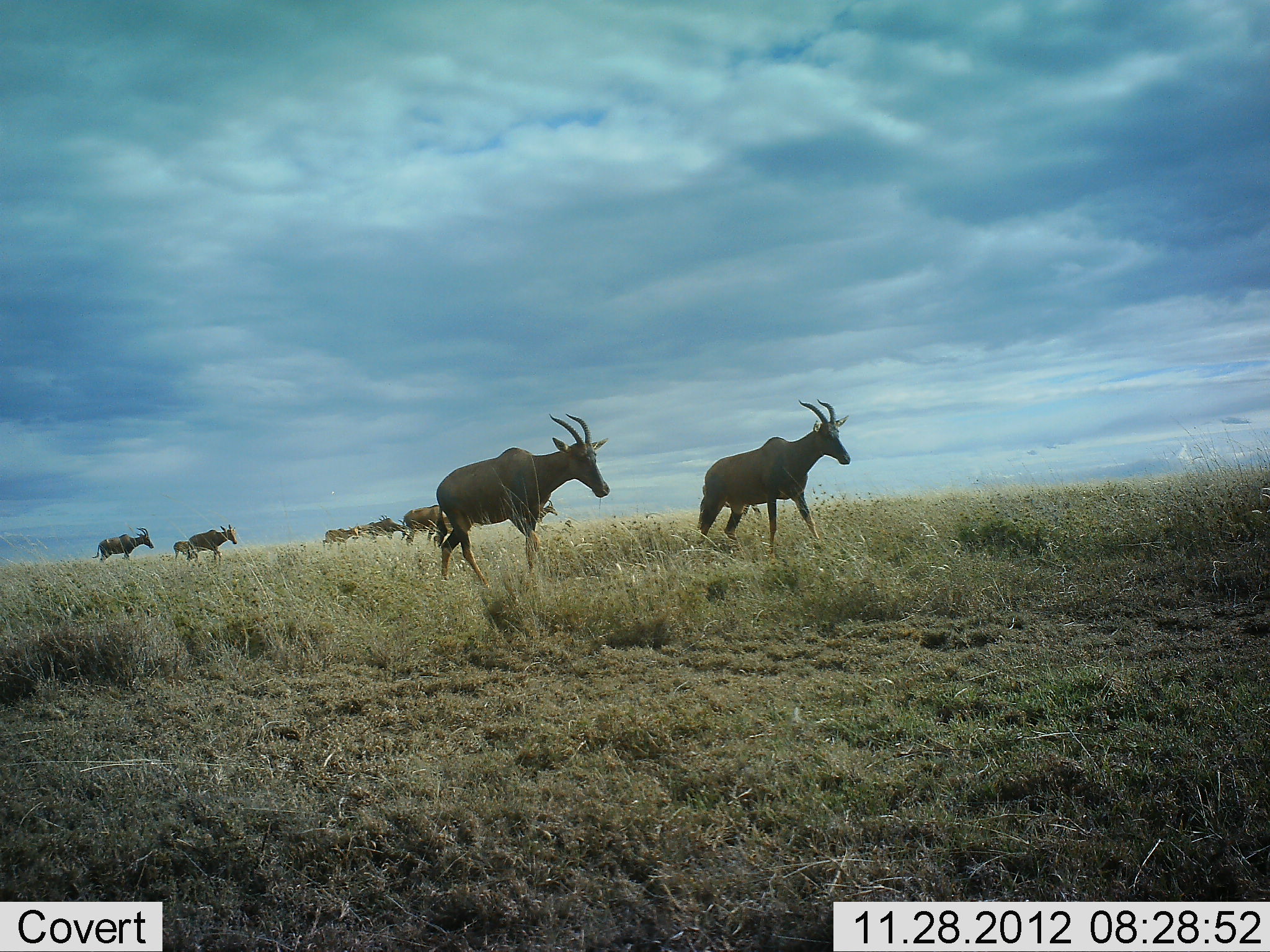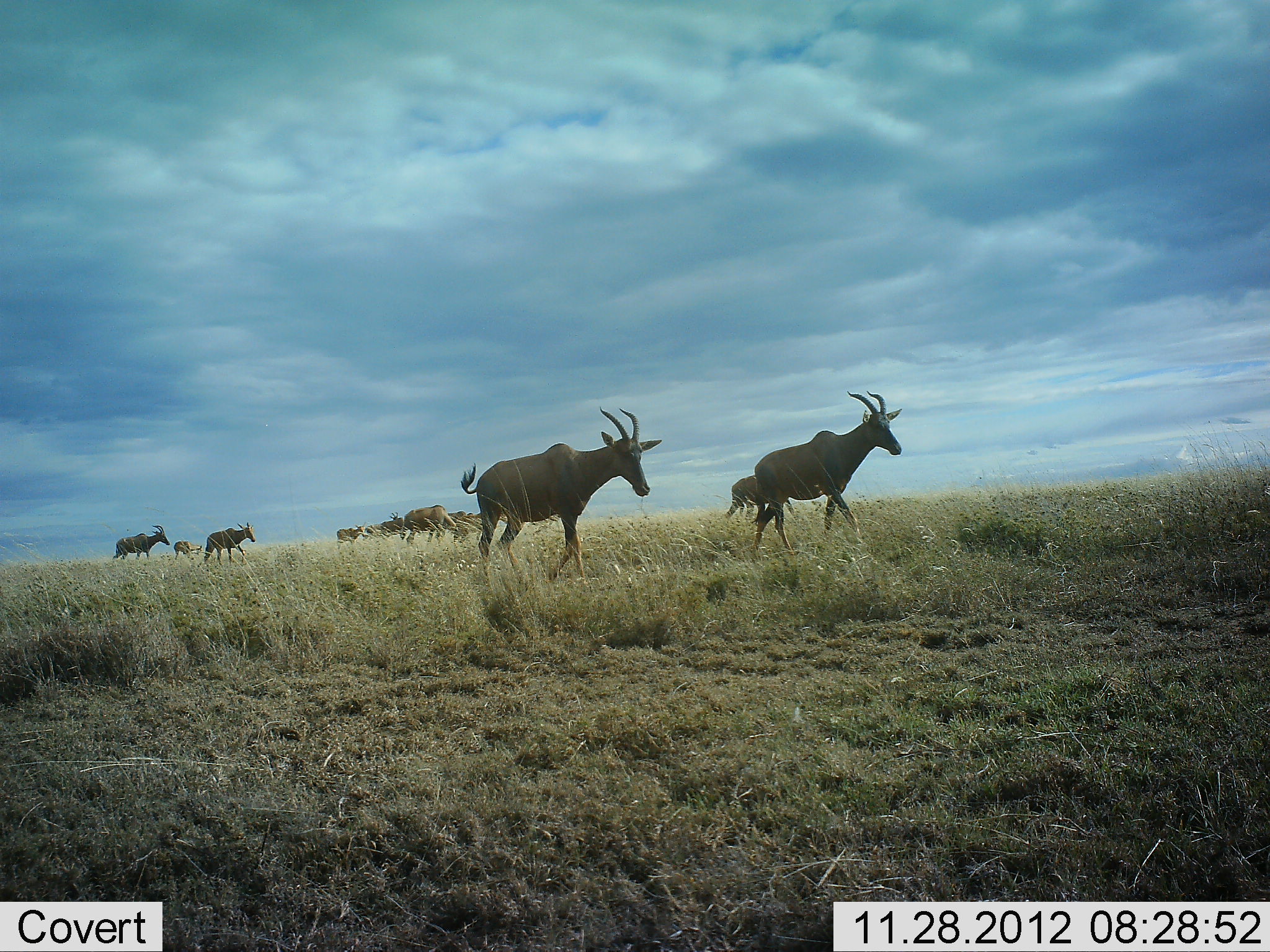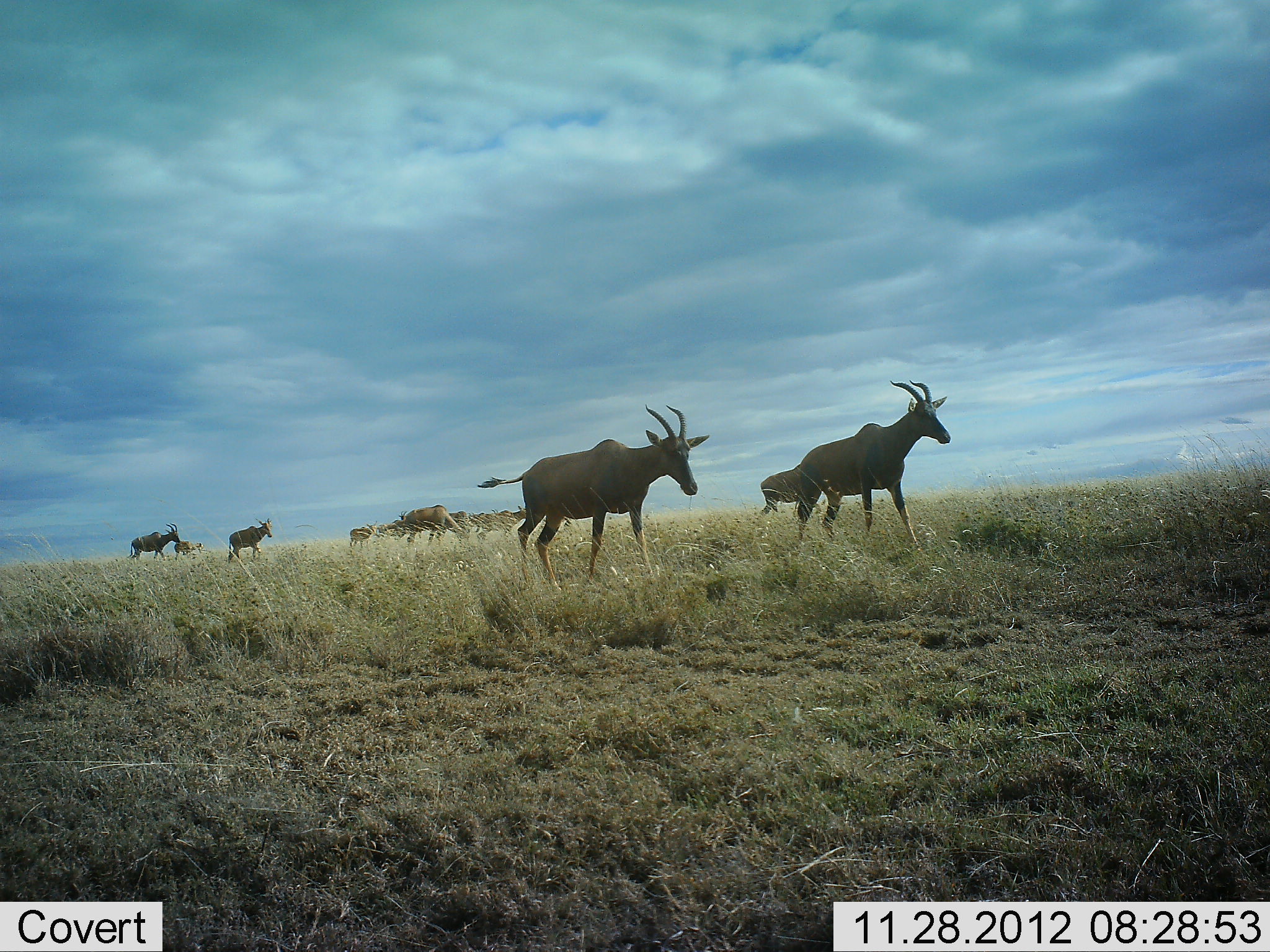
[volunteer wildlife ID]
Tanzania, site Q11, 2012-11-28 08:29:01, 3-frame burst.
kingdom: Animalia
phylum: Chordata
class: Mammalia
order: Artiodactyla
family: Bovidae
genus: Damaliscus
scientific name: Damaliscus lunatus jimela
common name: topi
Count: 10.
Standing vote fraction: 20%.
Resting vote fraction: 0%.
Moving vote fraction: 90%.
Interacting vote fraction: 0%.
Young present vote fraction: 10%.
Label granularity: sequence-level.